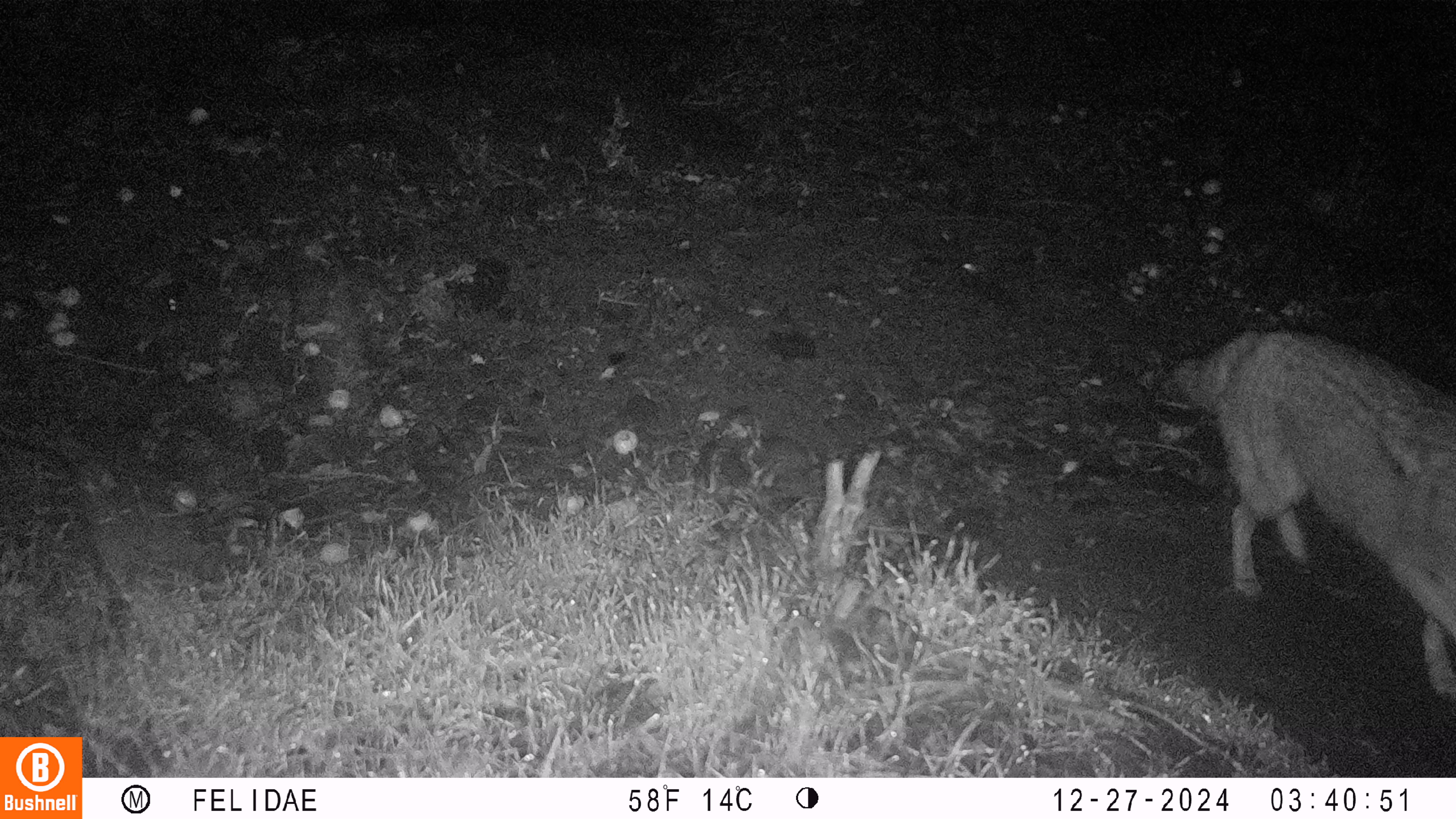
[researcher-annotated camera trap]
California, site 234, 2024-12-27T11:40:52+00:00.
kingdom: Animalia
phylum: Chordata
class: Mammalia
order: Carnivora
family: Canidae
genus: Canis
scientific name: Canis latrans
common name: coyote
Coyote (Canis latrans).